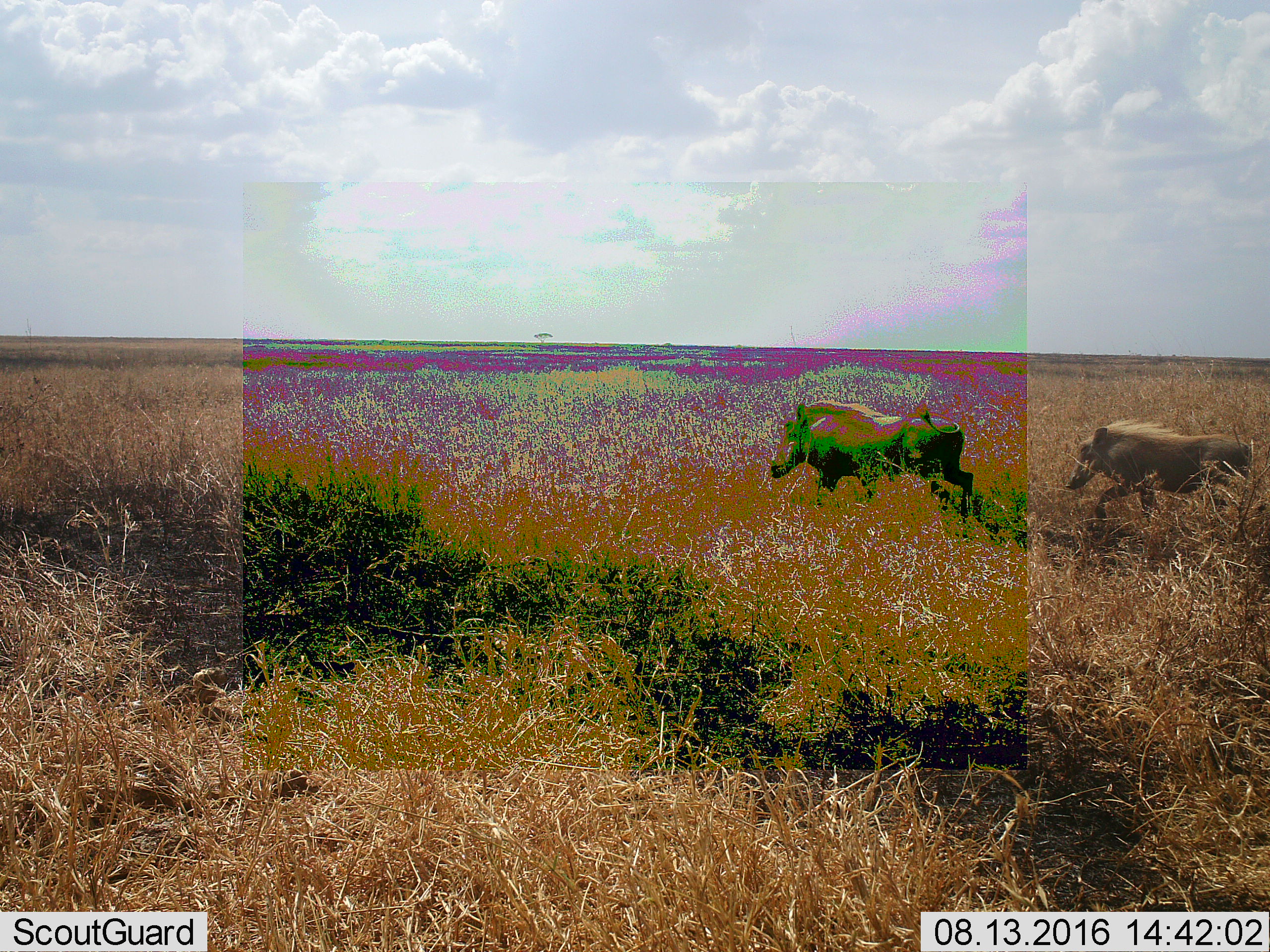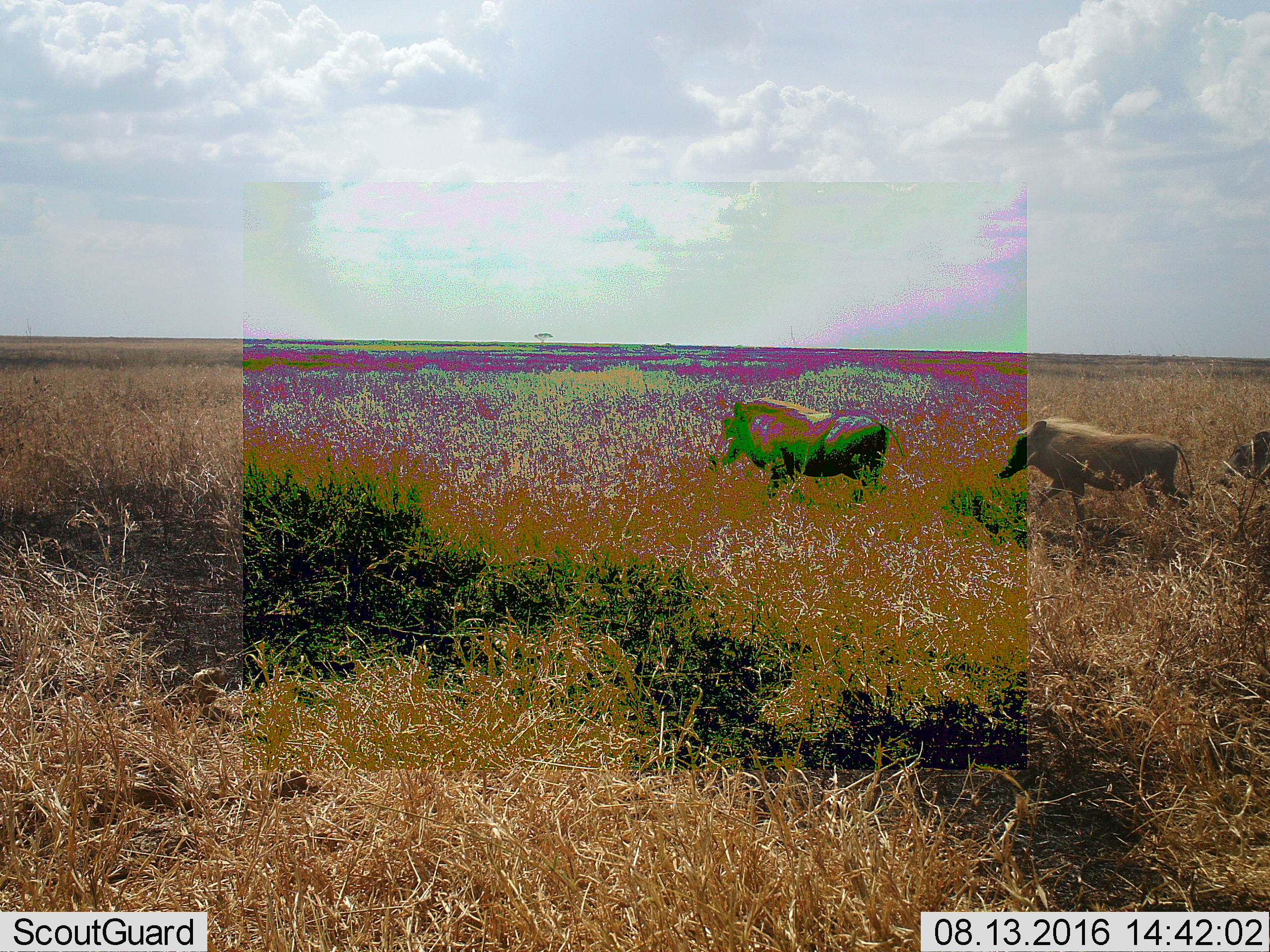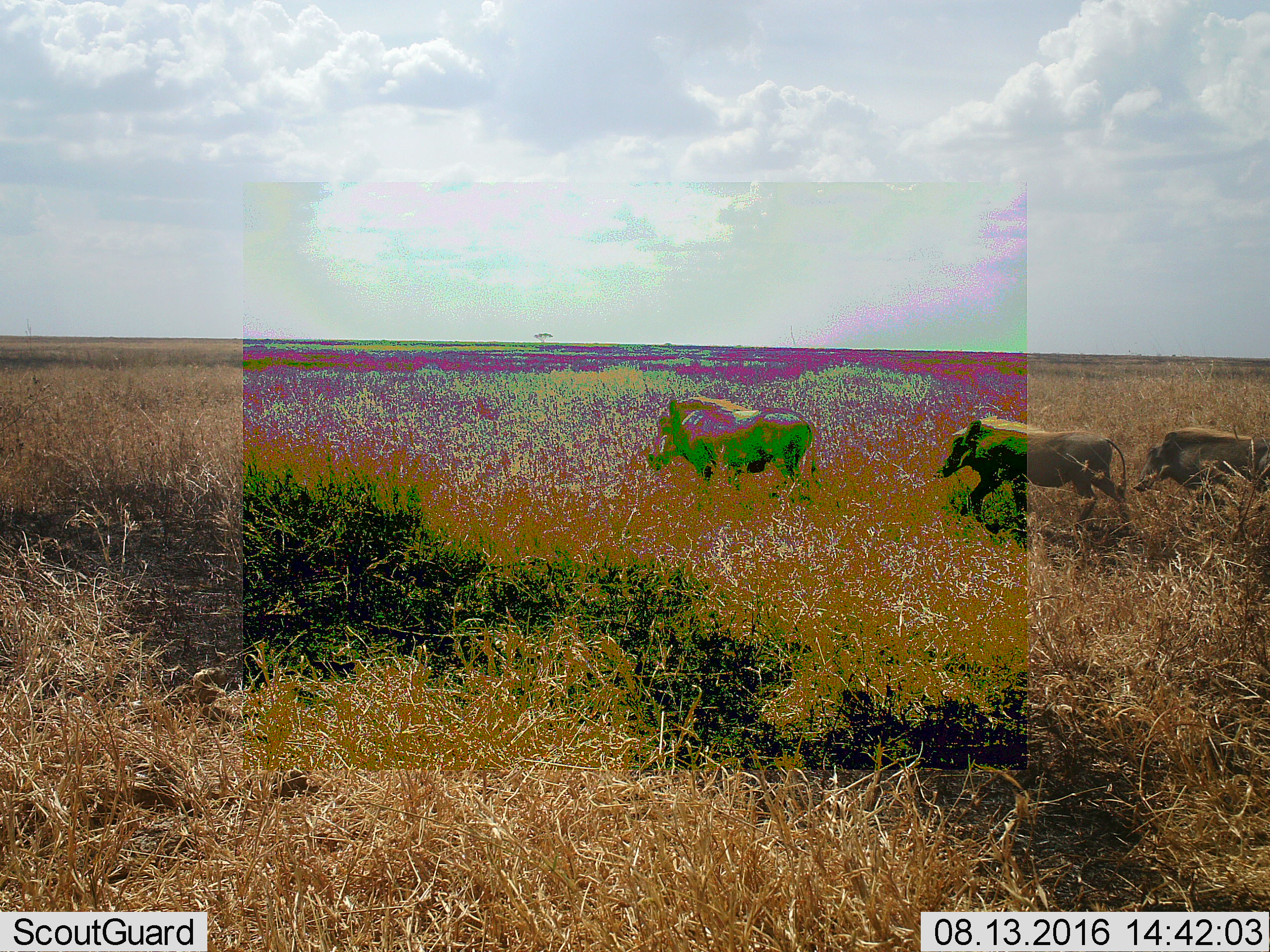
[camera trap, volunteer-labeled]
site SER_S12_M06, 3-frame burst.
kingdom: Animalia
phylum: Chordata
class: Mammalia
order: Artiodactyla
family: Suidae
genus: Phacochoerus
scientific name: Phacochoerus africanus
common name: warthog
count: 3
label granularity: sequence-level